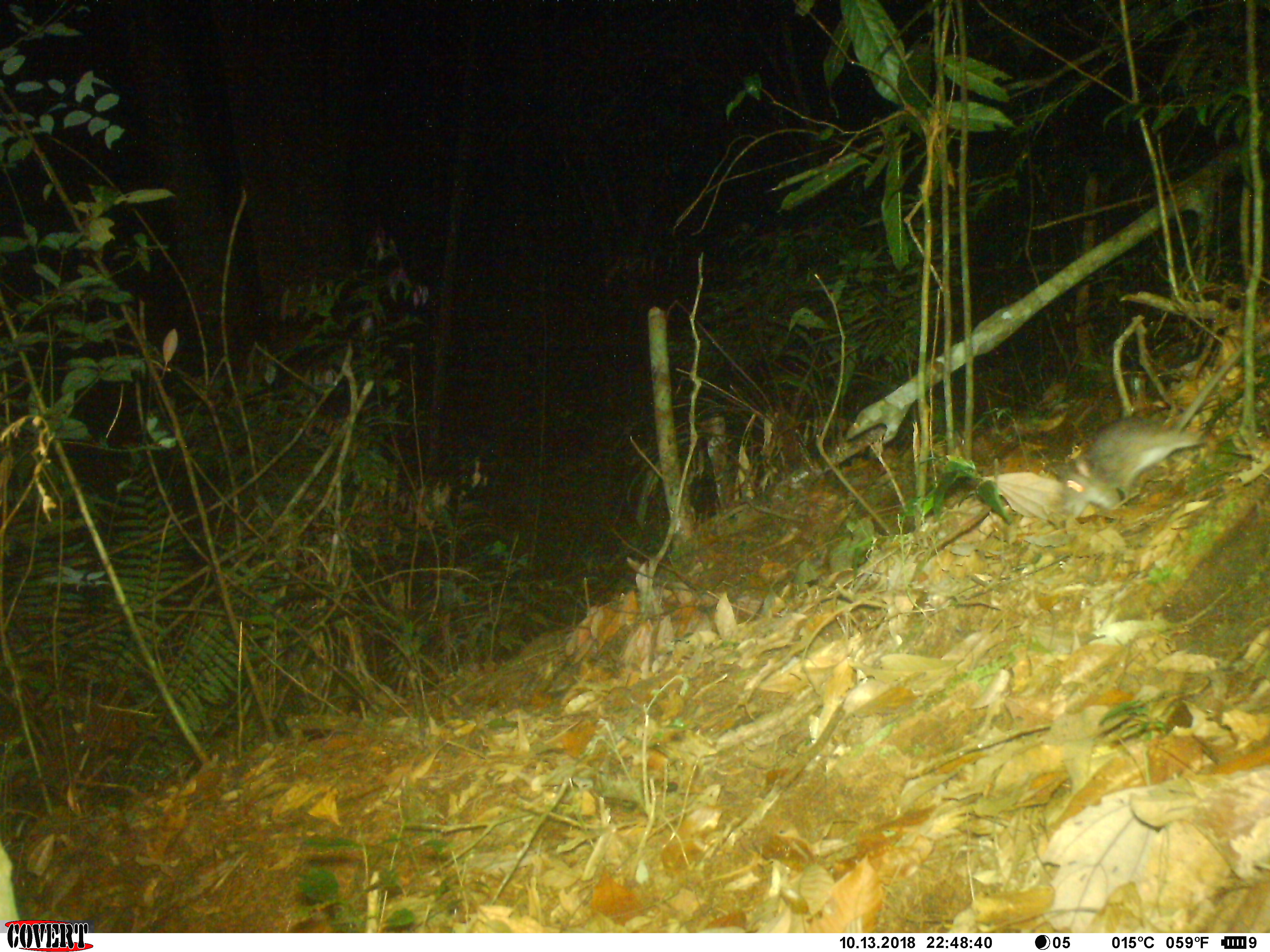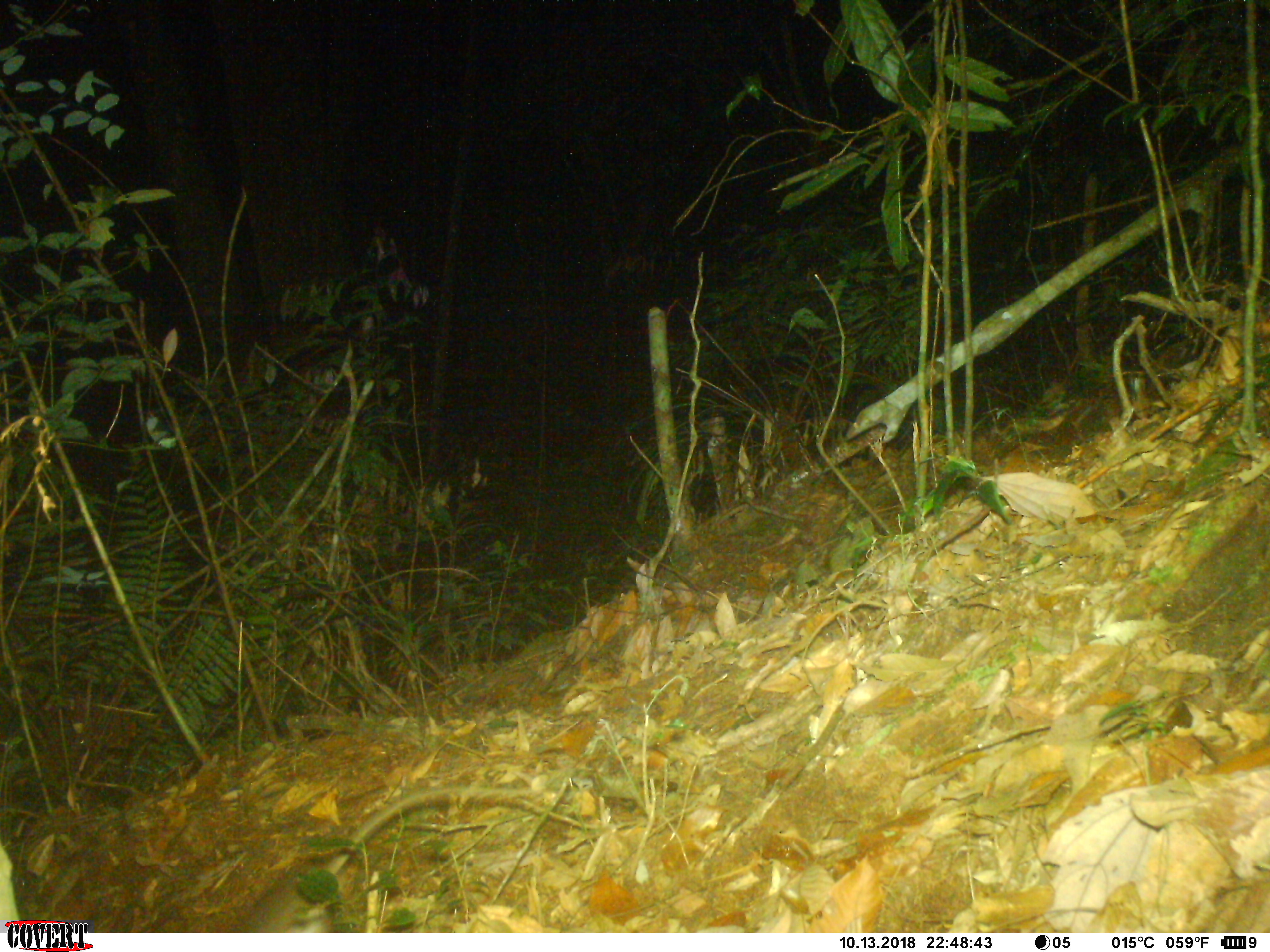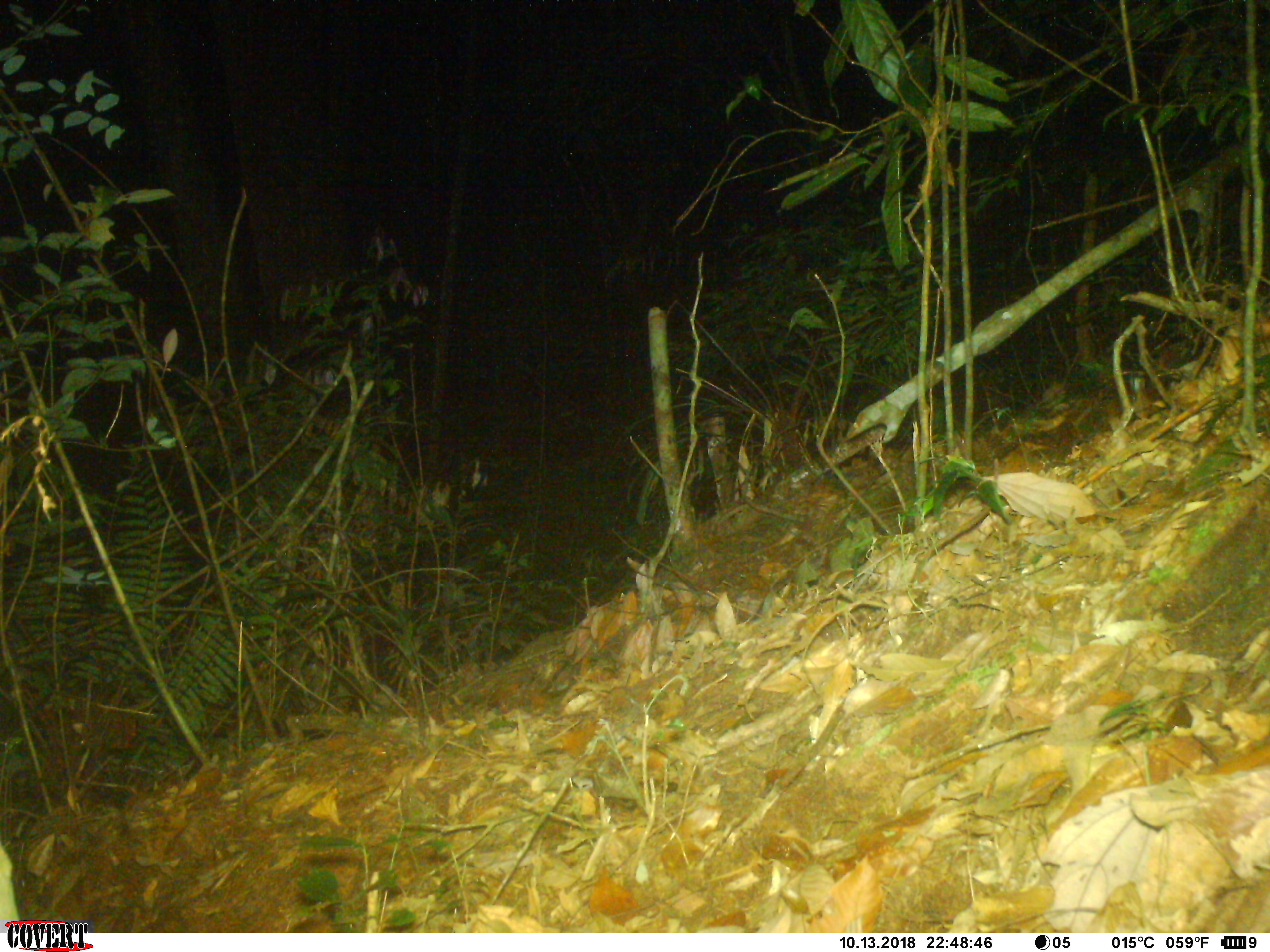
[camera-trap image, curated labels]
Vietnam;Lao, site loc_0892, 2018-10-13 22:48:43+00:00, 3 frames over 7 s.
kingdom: Animalia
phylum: Chordata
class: Mammalia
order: Rodentia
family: Muridae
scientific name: Muridae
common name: old-world mice and rats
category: unidentified murid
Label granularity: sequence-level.